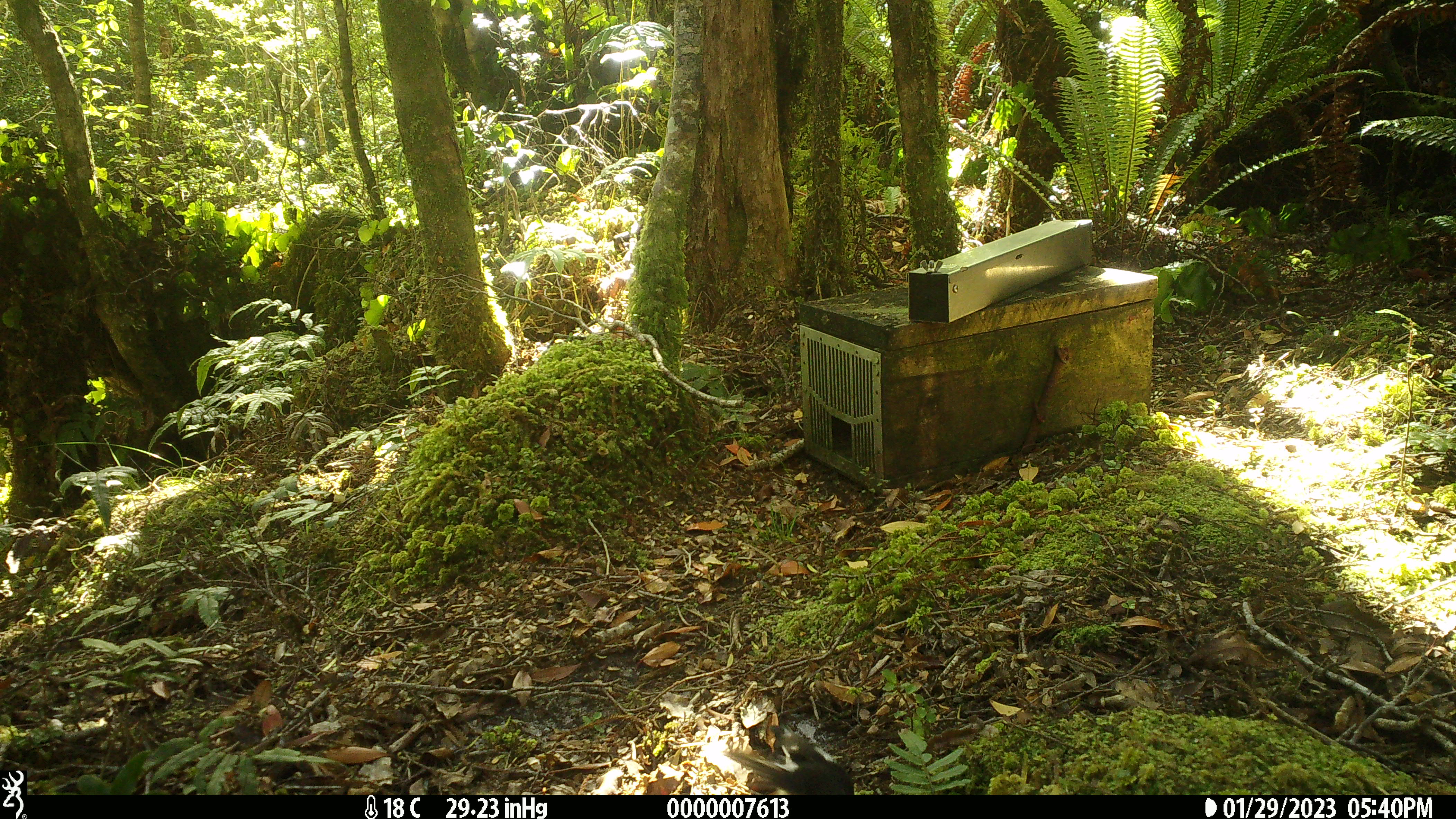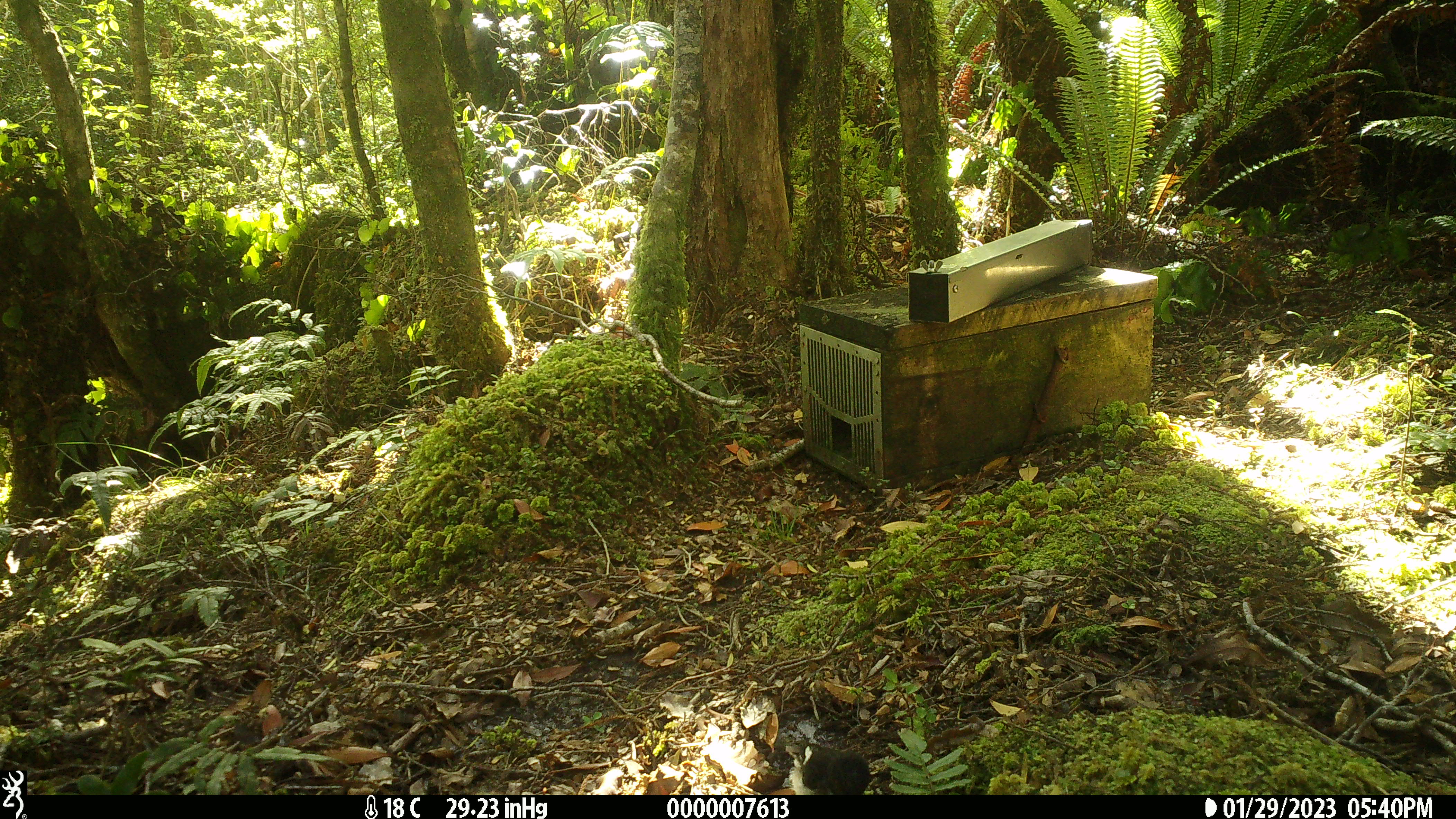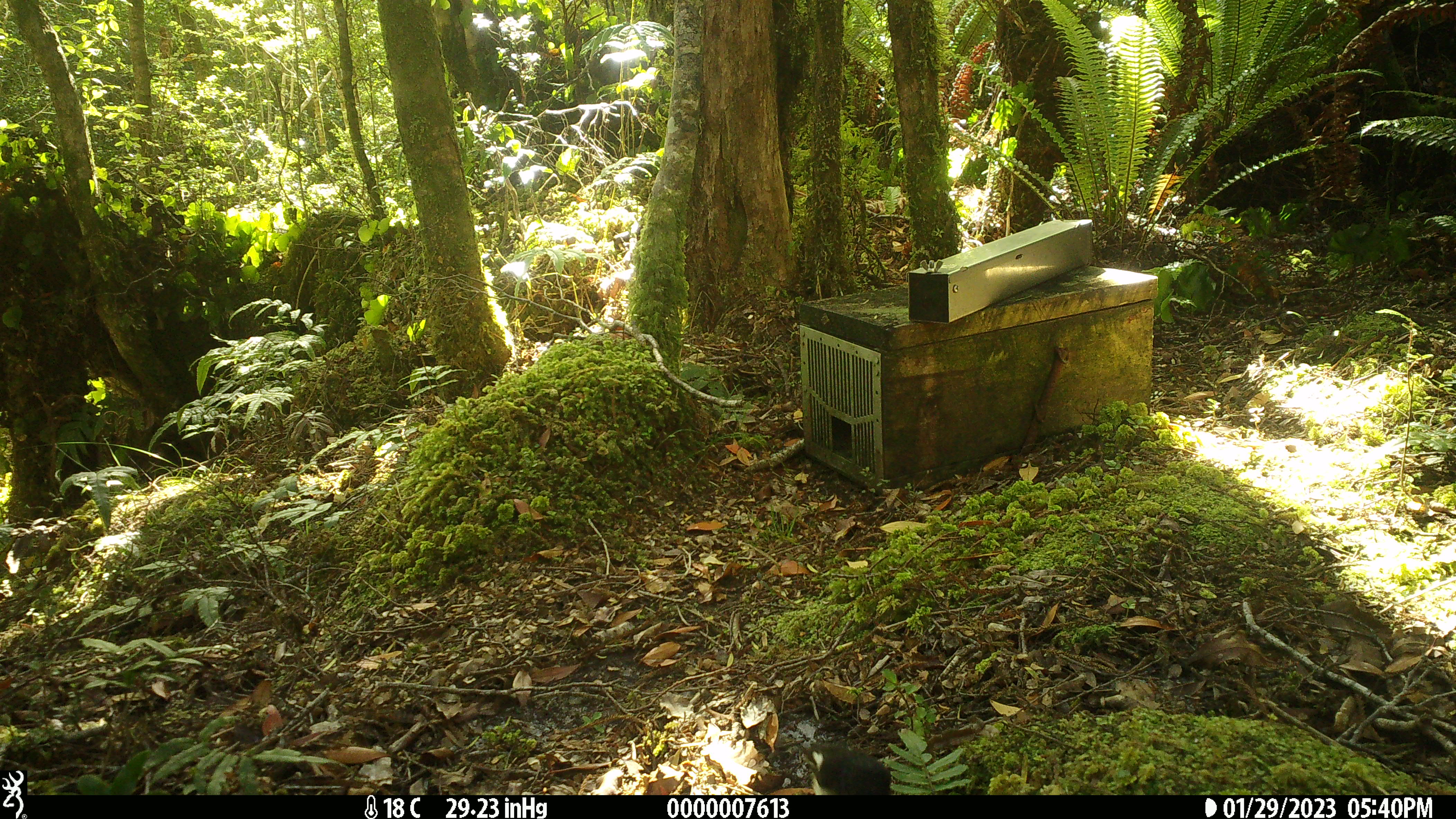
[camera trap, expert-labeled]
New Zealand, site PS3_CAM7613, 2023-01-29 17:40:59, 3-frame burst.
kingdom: Animalia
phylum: Chordata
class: Aves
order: Passeriformes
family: Petroicidae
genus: Petroica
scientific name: Petroica macrocephala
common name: tomtit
Tomtit (Petroica macrocephala).